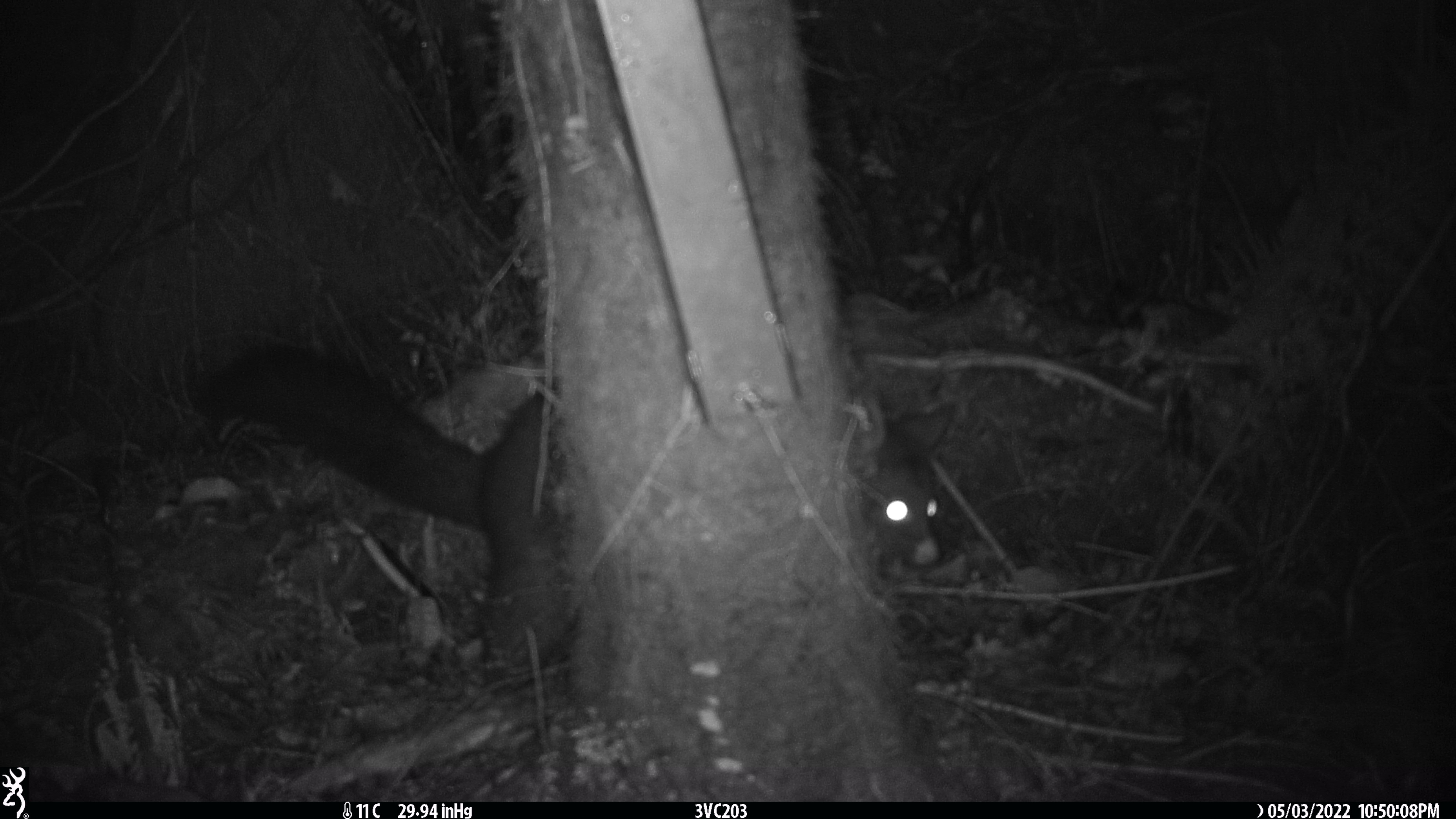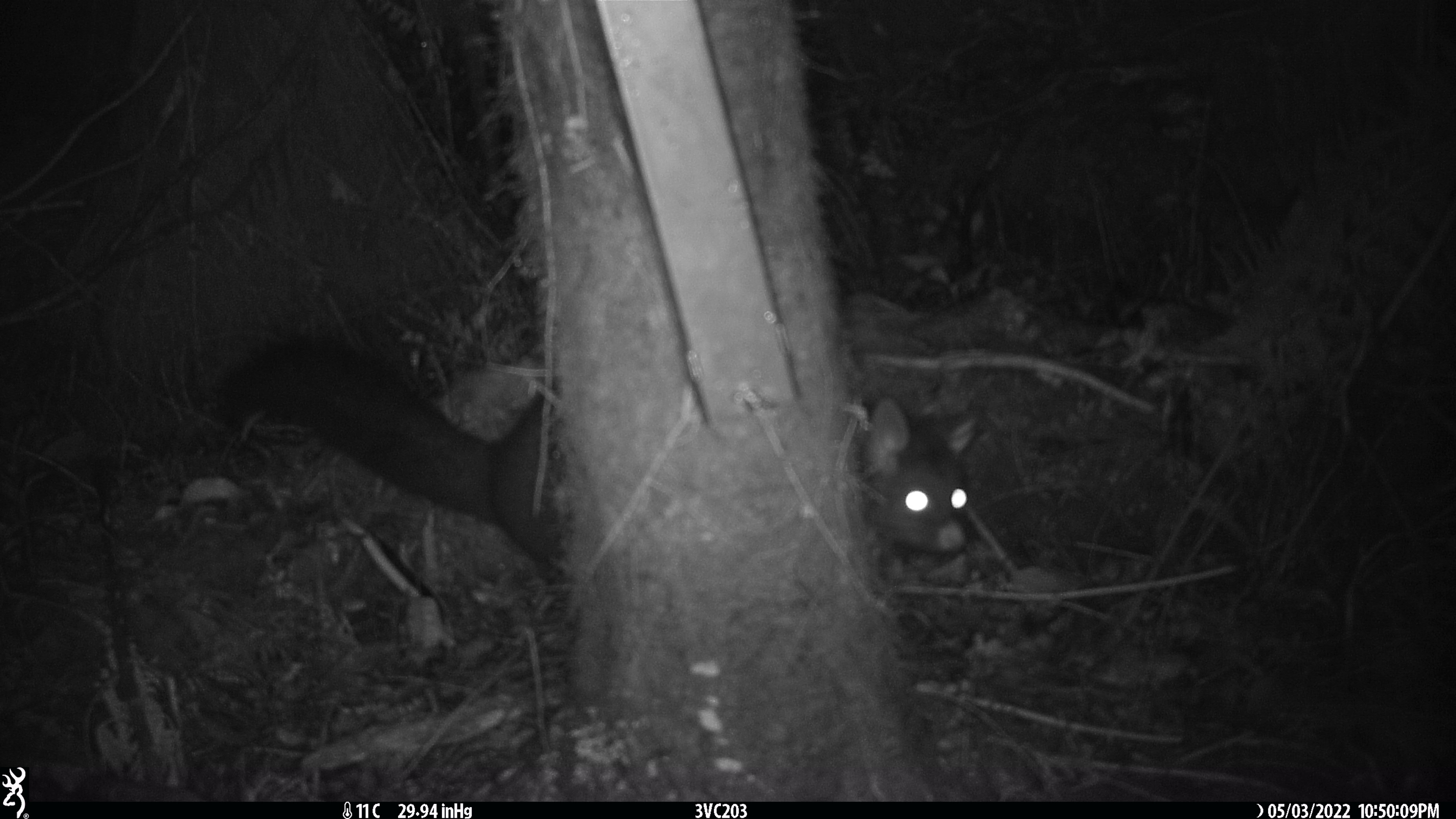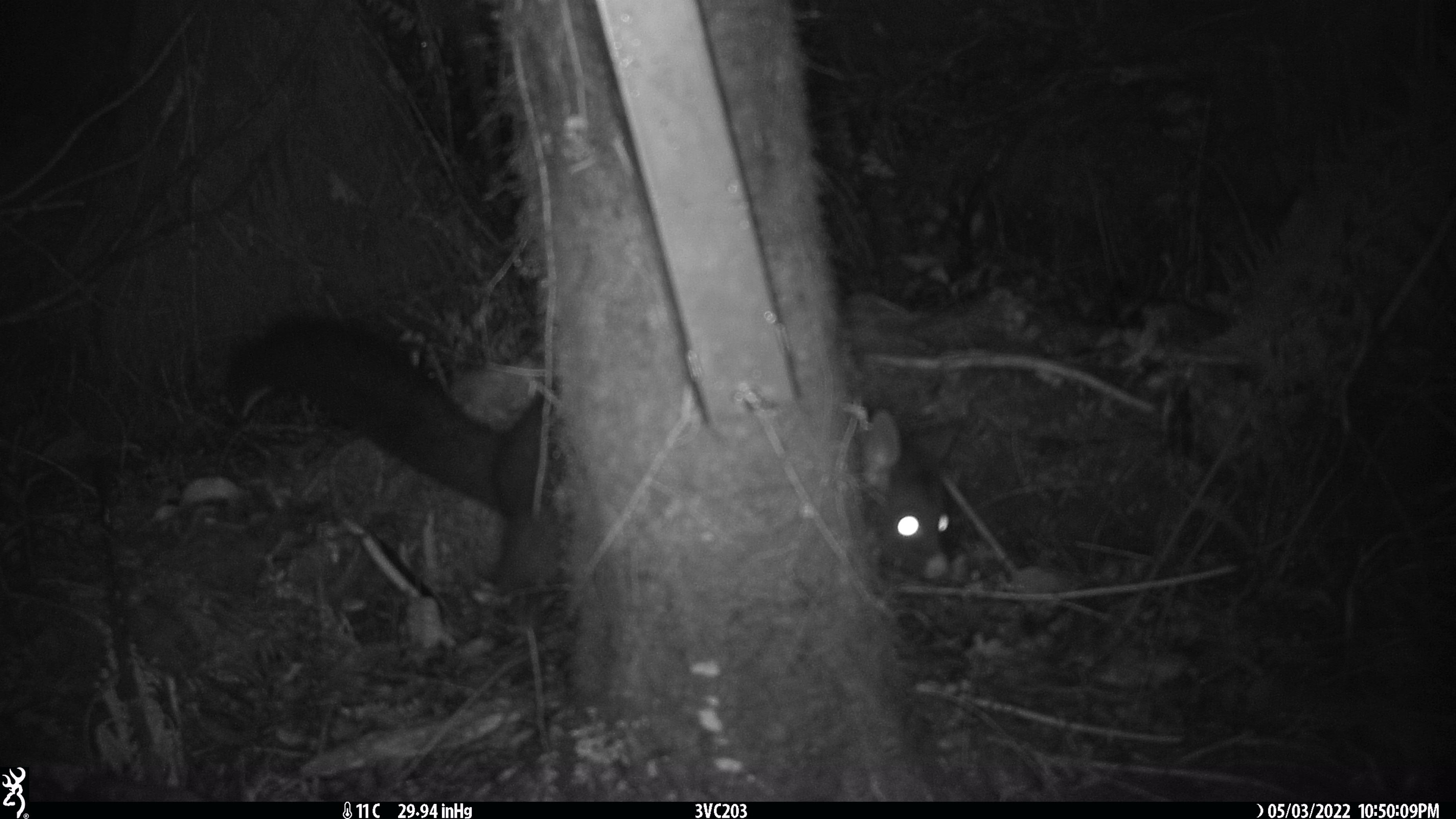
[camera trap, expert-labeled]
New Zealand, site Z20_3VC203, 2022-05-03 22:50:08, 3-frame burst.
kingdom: Animalia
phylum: Chordata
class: Mammalia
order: Diprotodontia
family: Phalangeridae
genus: Trichosurus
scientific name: Trichosurus vulpecula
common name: common brushtail possum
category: possum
Possum (common brushtail possum) (Trichosurus vulpecula).